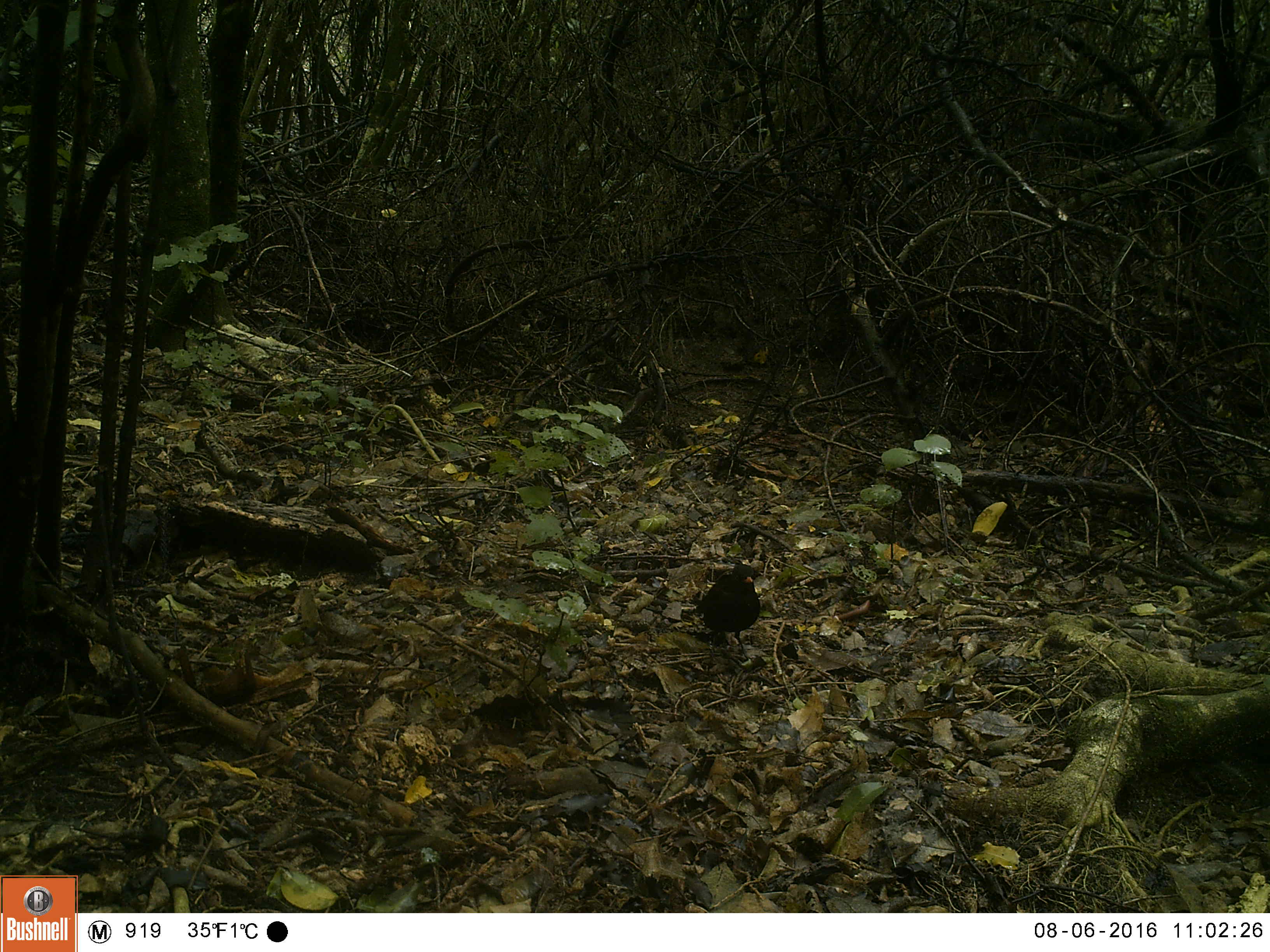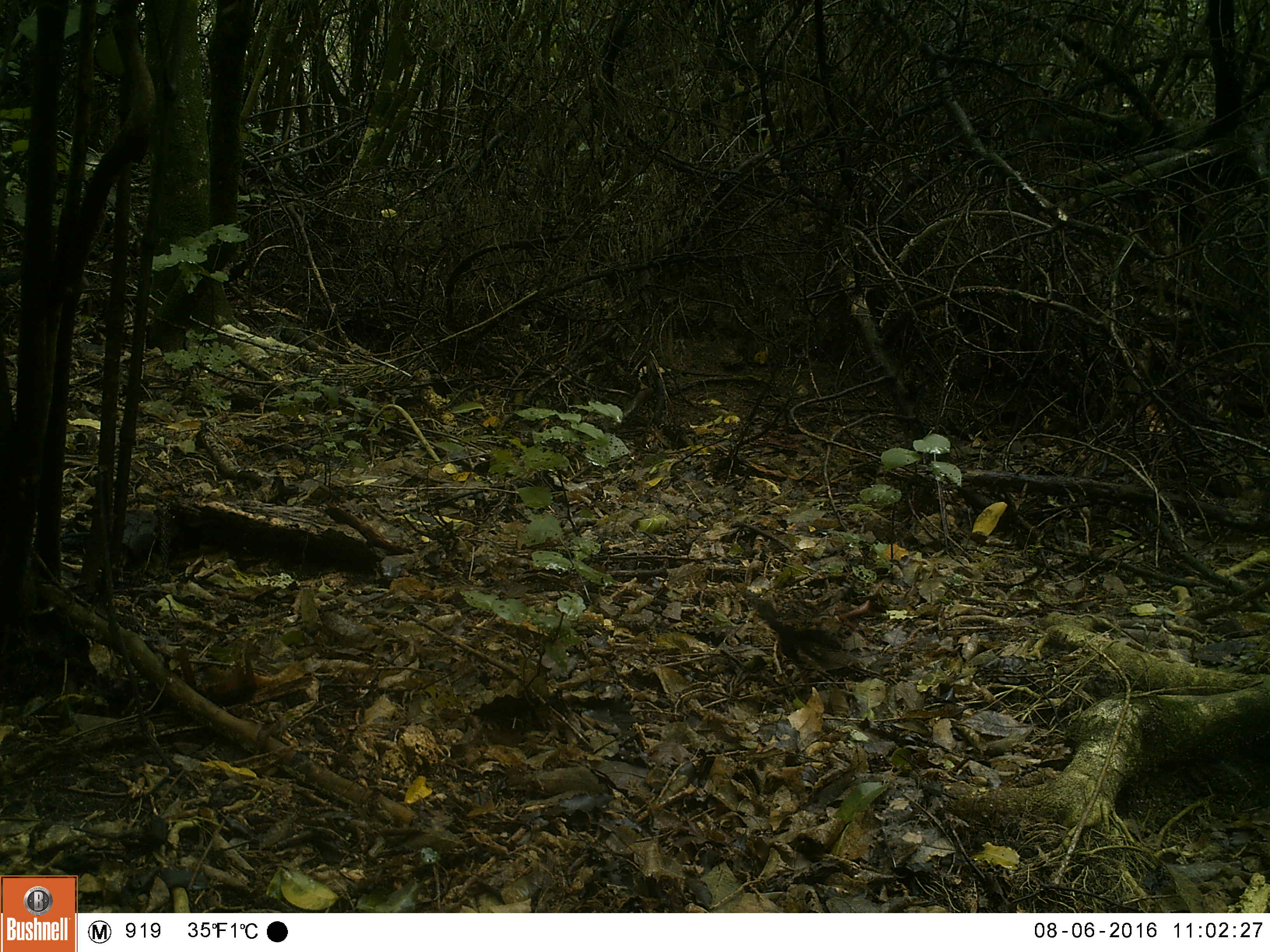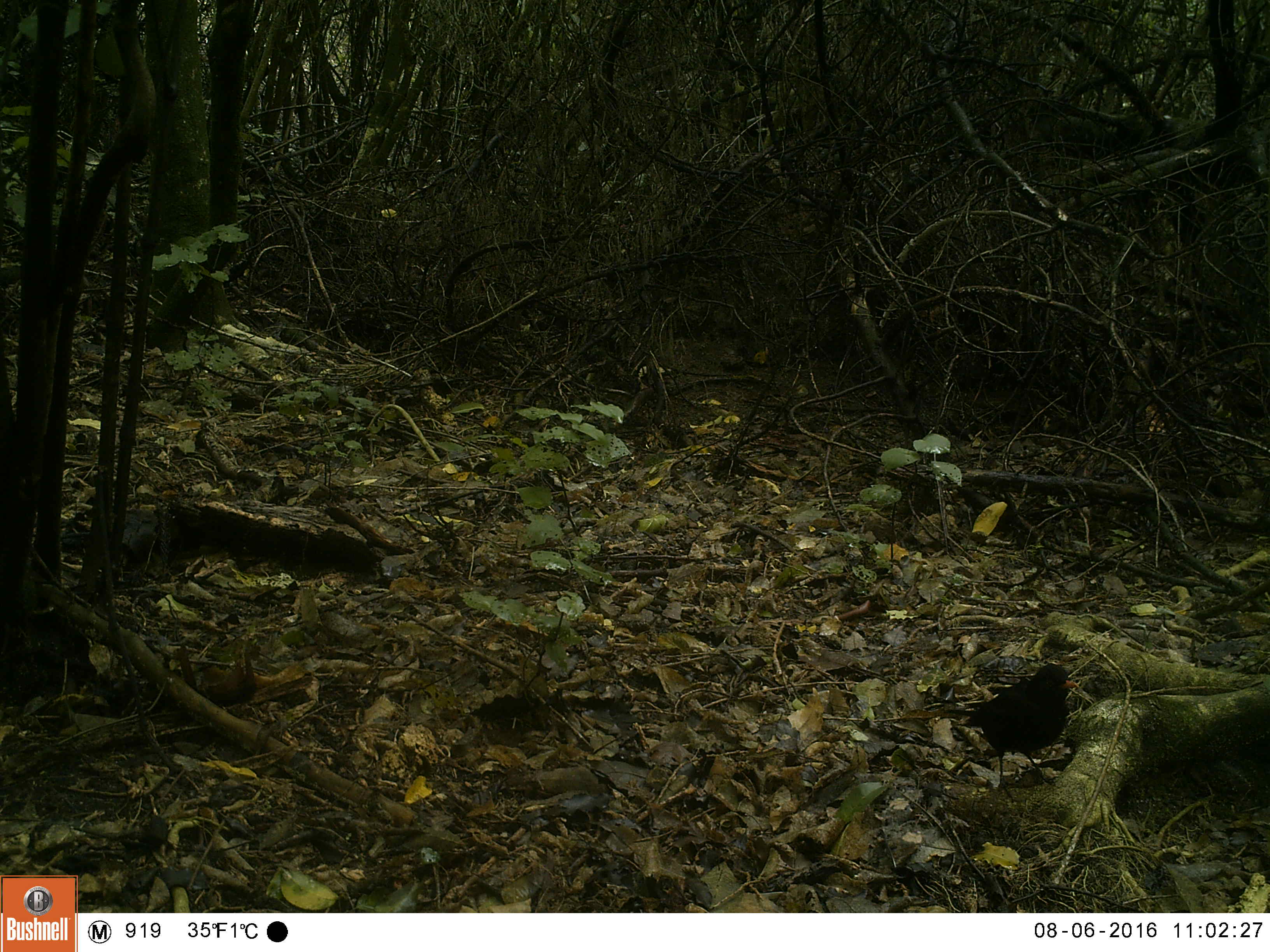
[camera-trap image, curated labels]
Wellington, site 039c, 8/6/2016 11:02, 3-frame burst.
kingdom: Animalia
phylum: Chordata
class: Aves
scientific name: Aves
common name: bird